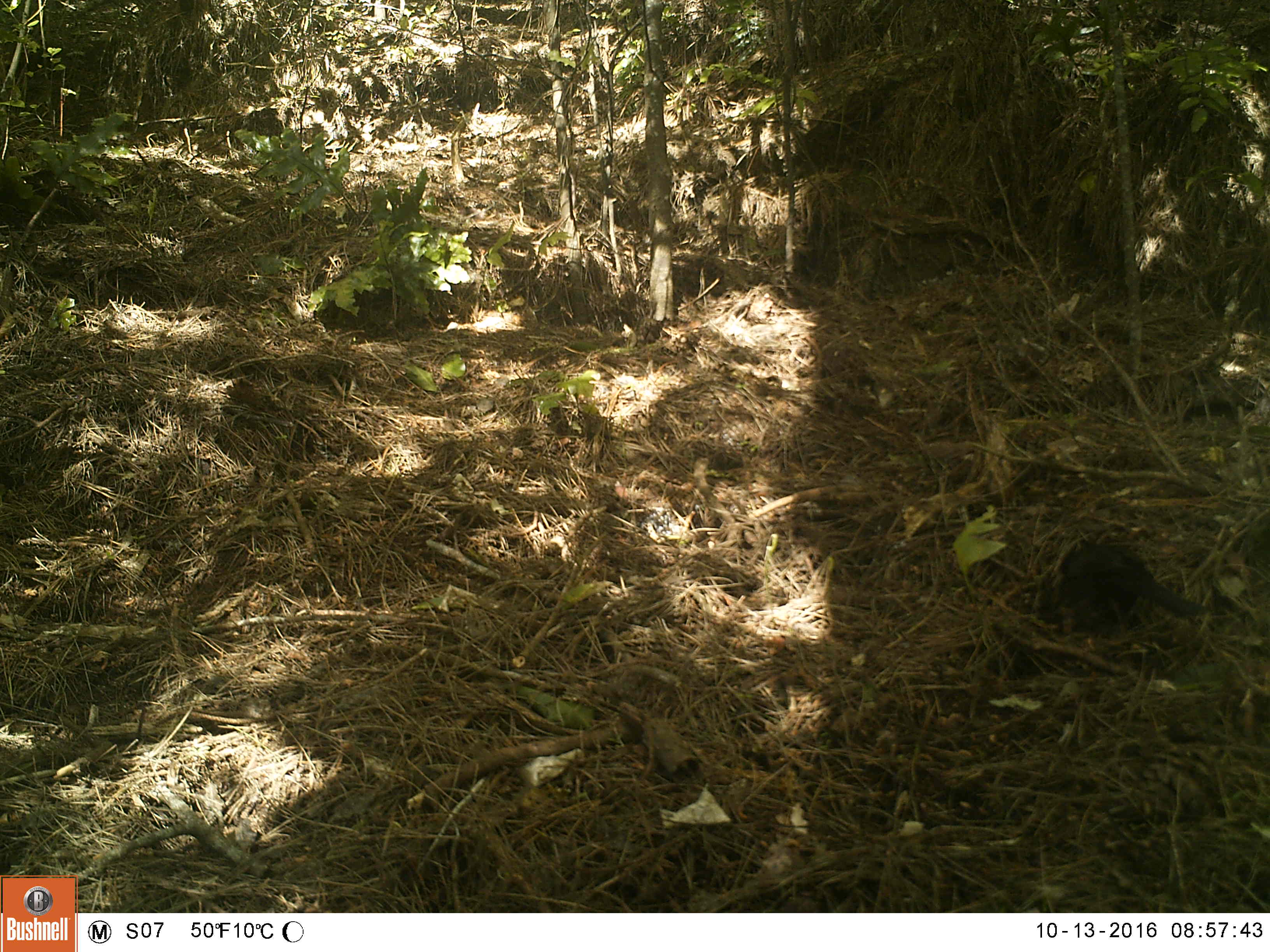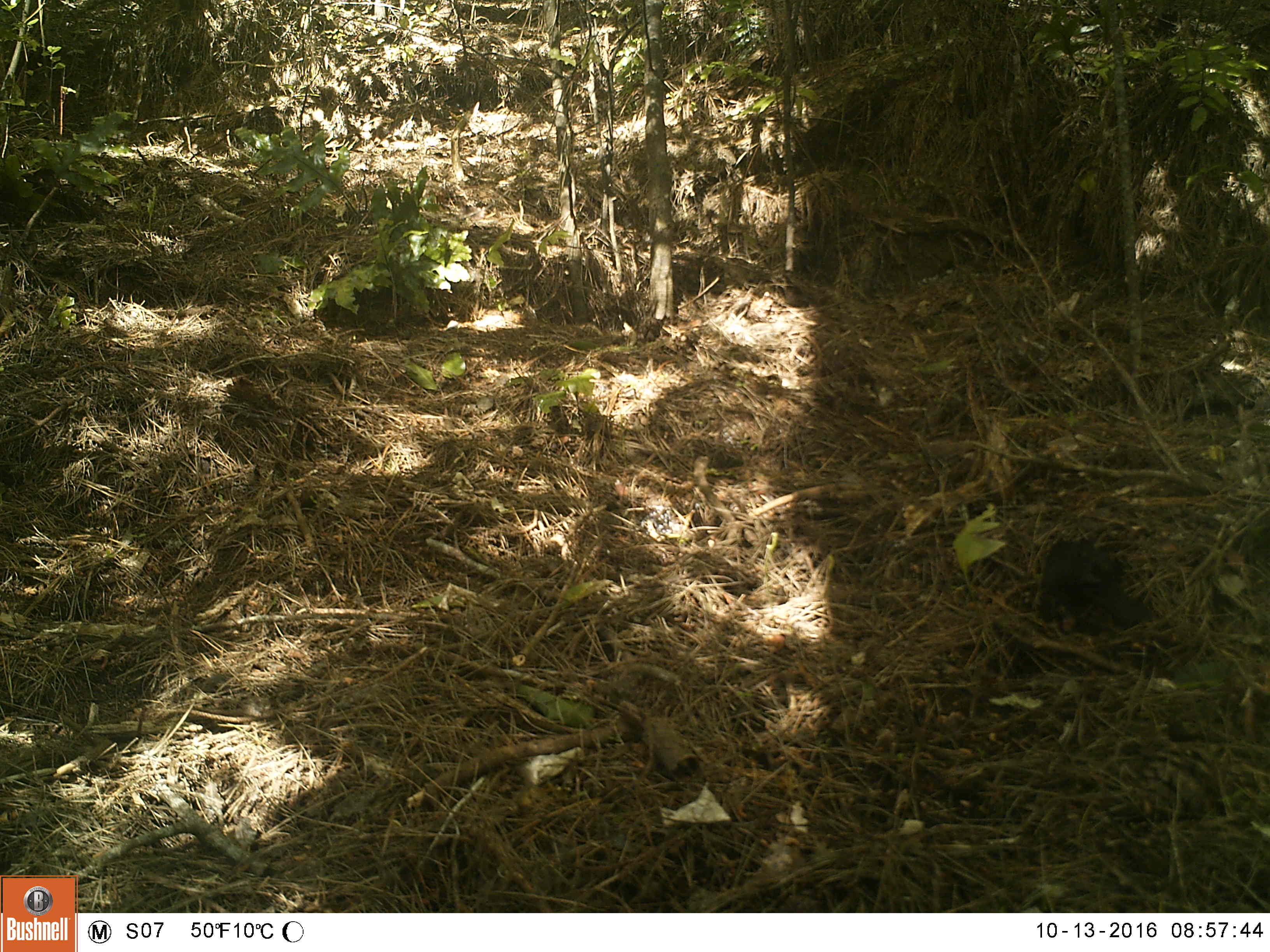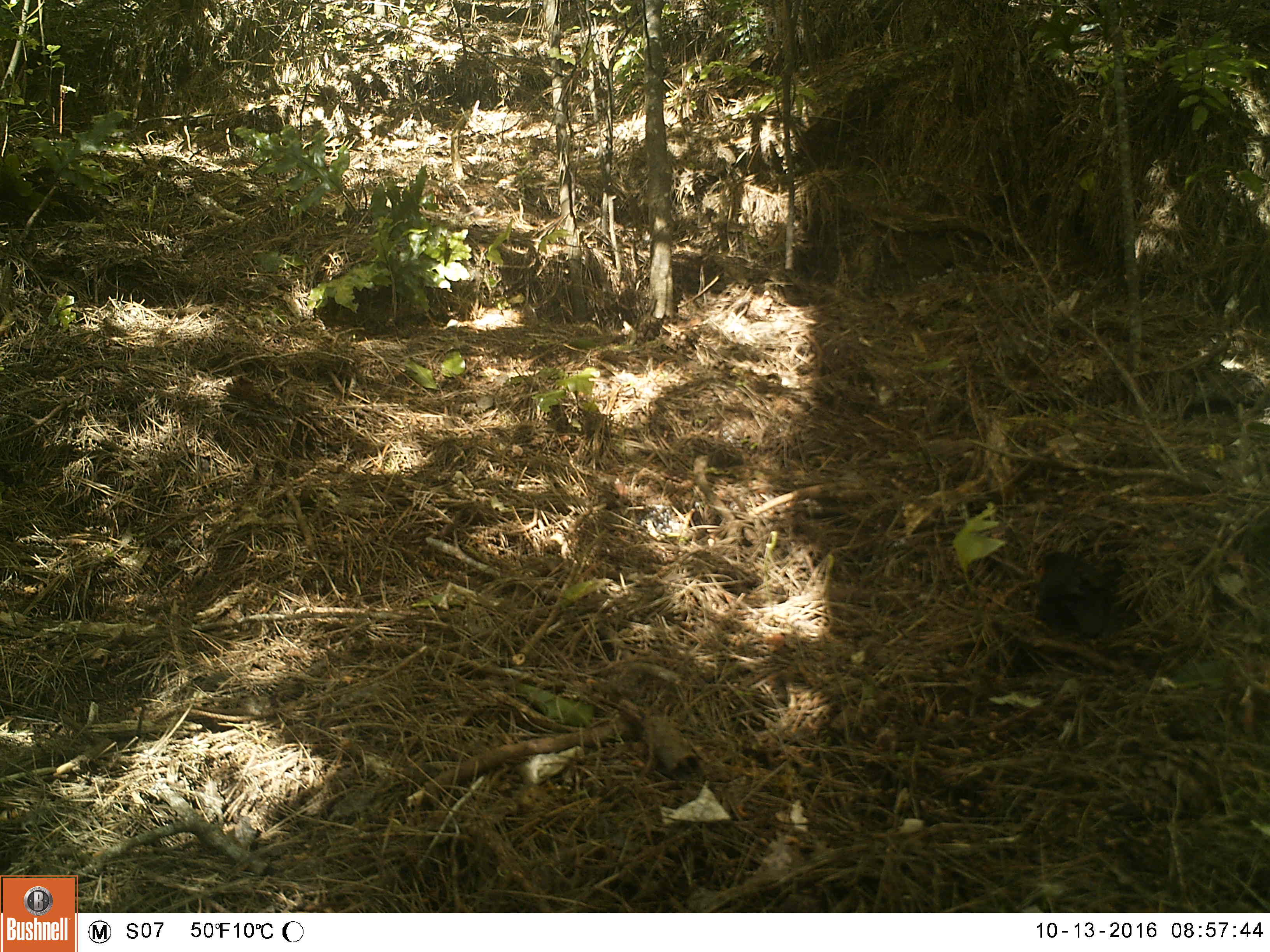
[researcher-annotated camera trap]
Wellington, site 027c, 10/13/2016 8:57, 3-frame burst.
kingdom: Animalia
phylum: Chordata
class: Aves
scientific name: Aves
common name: bird